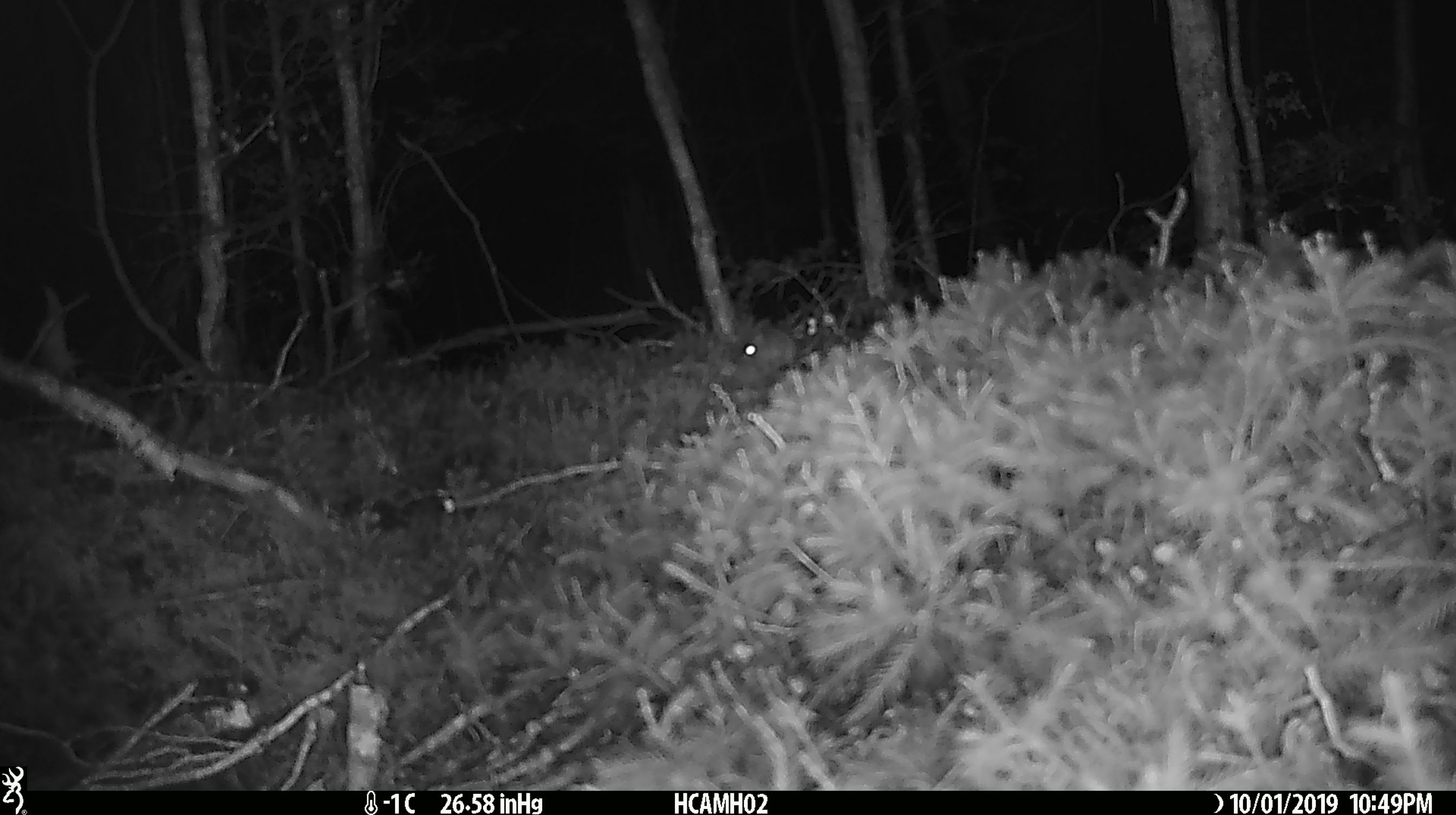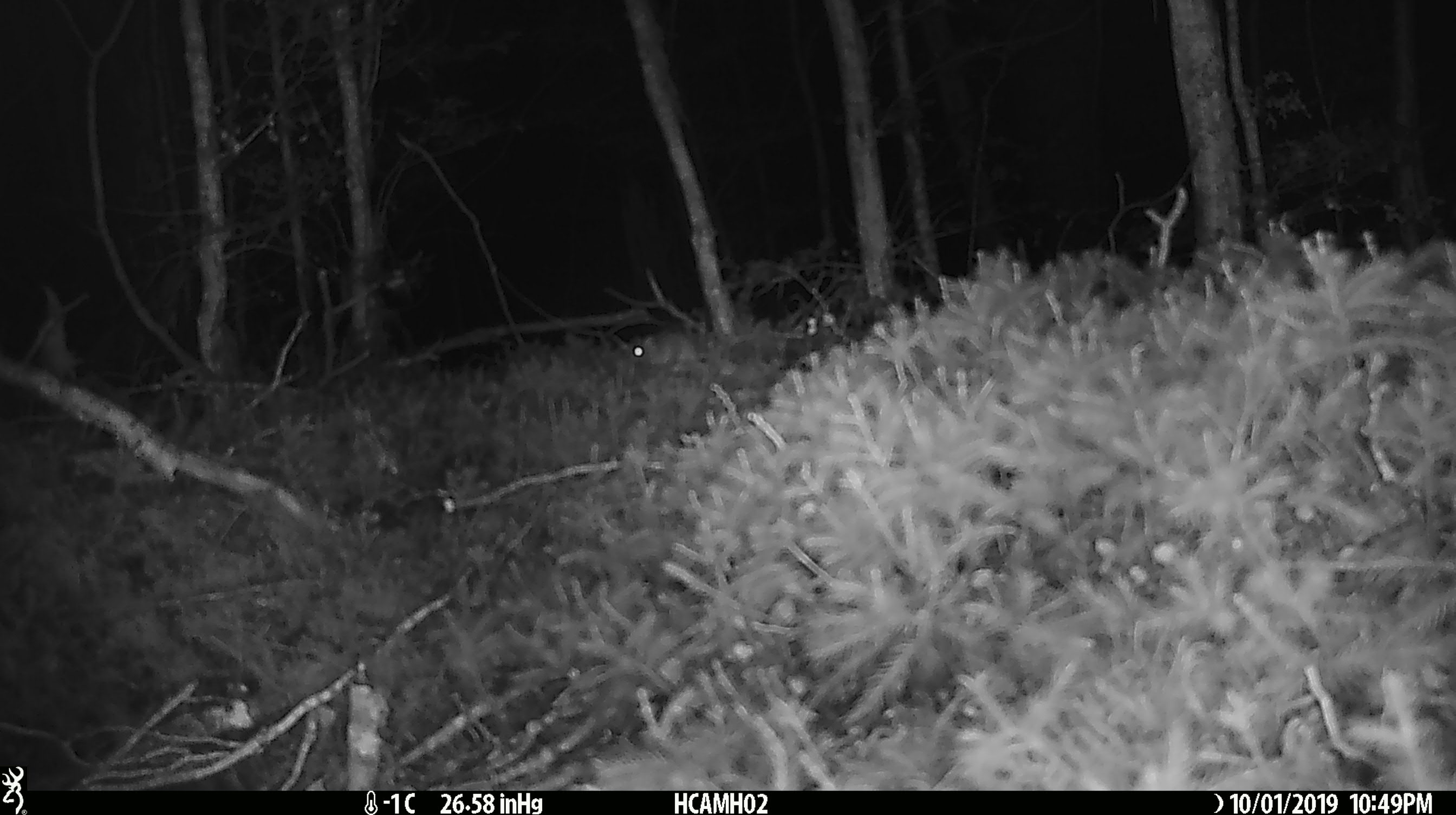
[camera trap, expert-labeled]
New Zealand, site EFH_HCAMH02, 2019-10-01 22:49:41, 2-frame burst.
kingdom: Animalia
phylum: Chordata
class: Mammalia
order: Rodentia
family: Muridae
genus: Mus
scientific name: Mus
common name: mouse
Mouse (Mus).